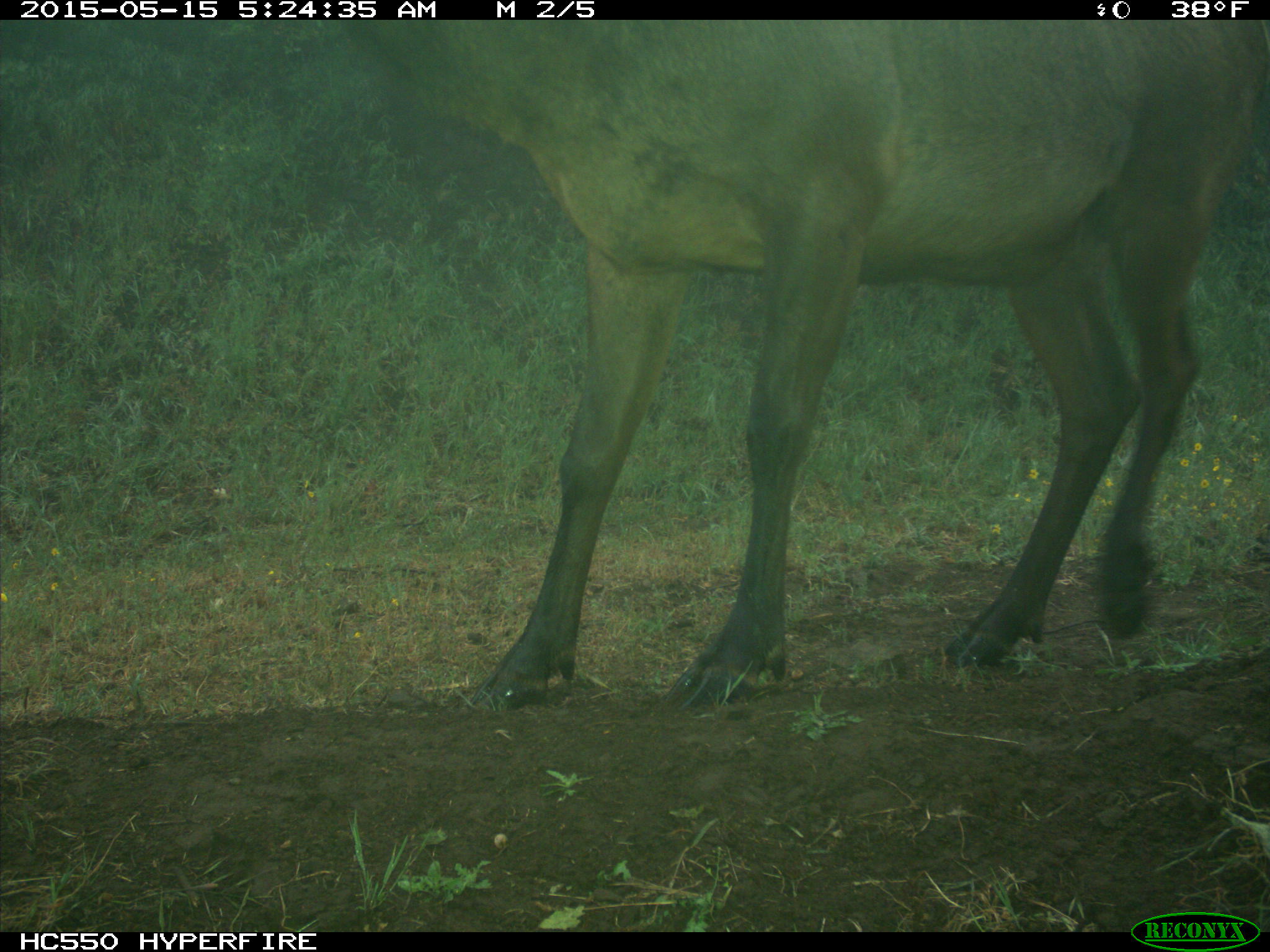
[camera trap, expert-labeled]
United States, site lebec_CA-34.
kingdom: Animalia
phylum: Chordata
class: Mammalia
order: Artiodactyla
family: Cervidae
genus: Cervus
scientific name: Cervus canadensis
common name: elk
Cervus canadensis (elk).